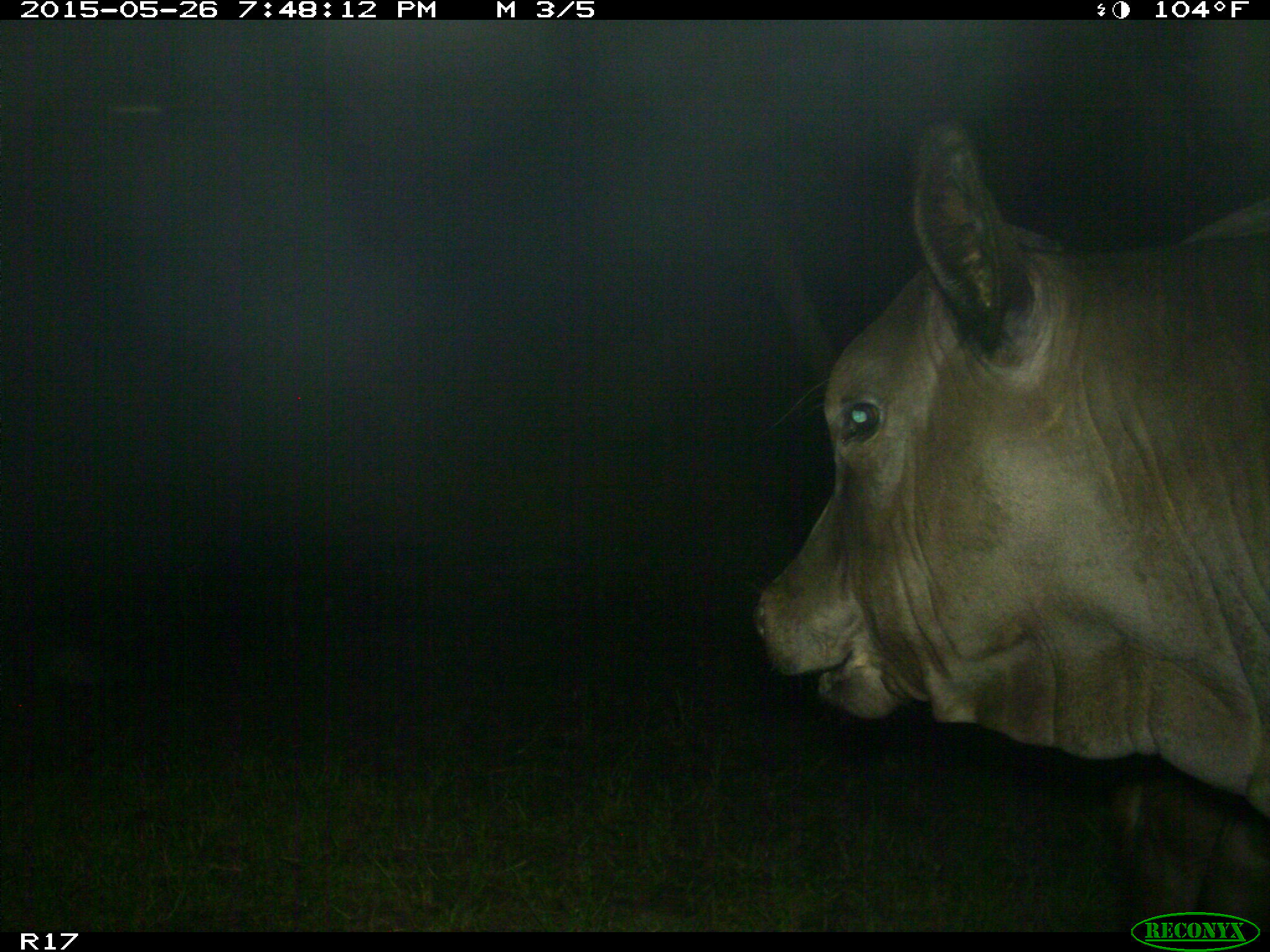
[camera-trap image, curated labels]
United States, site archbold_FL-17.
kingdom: Animalia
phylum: Chordata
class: Mammalia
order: Artiodactyla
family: Bovidae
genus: Bos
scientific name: Bos taurus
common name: domestic cow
Bos taurus (domestic cow).